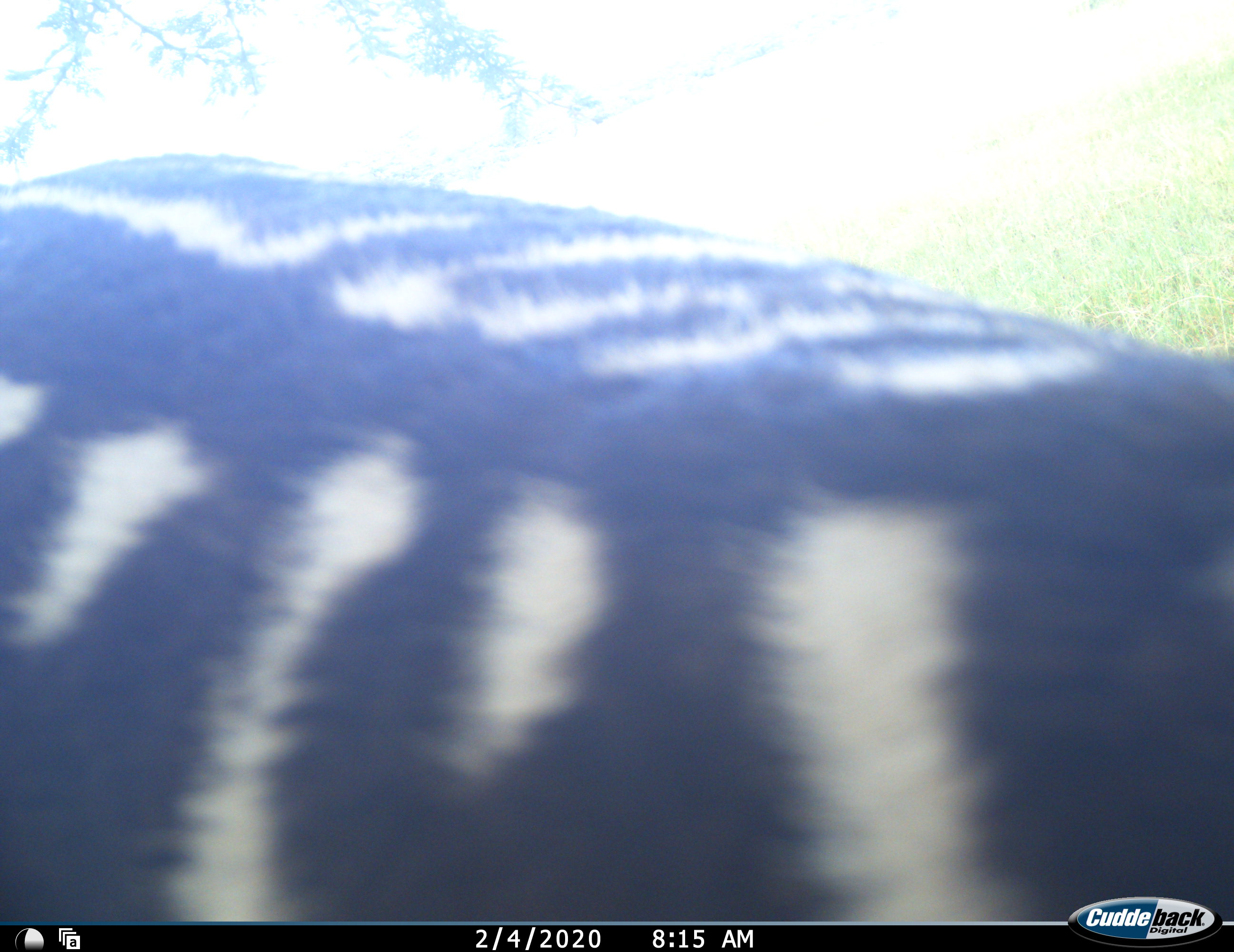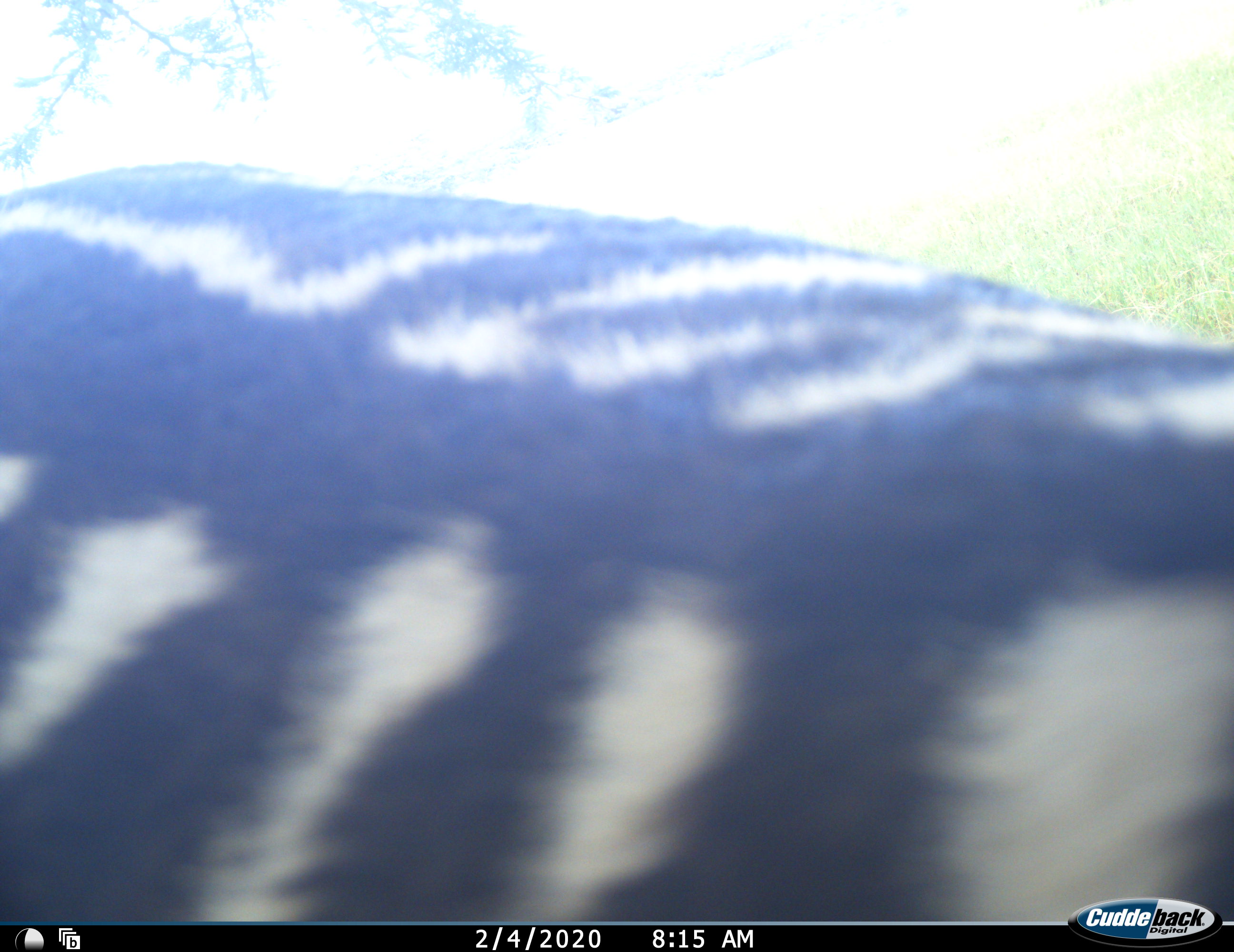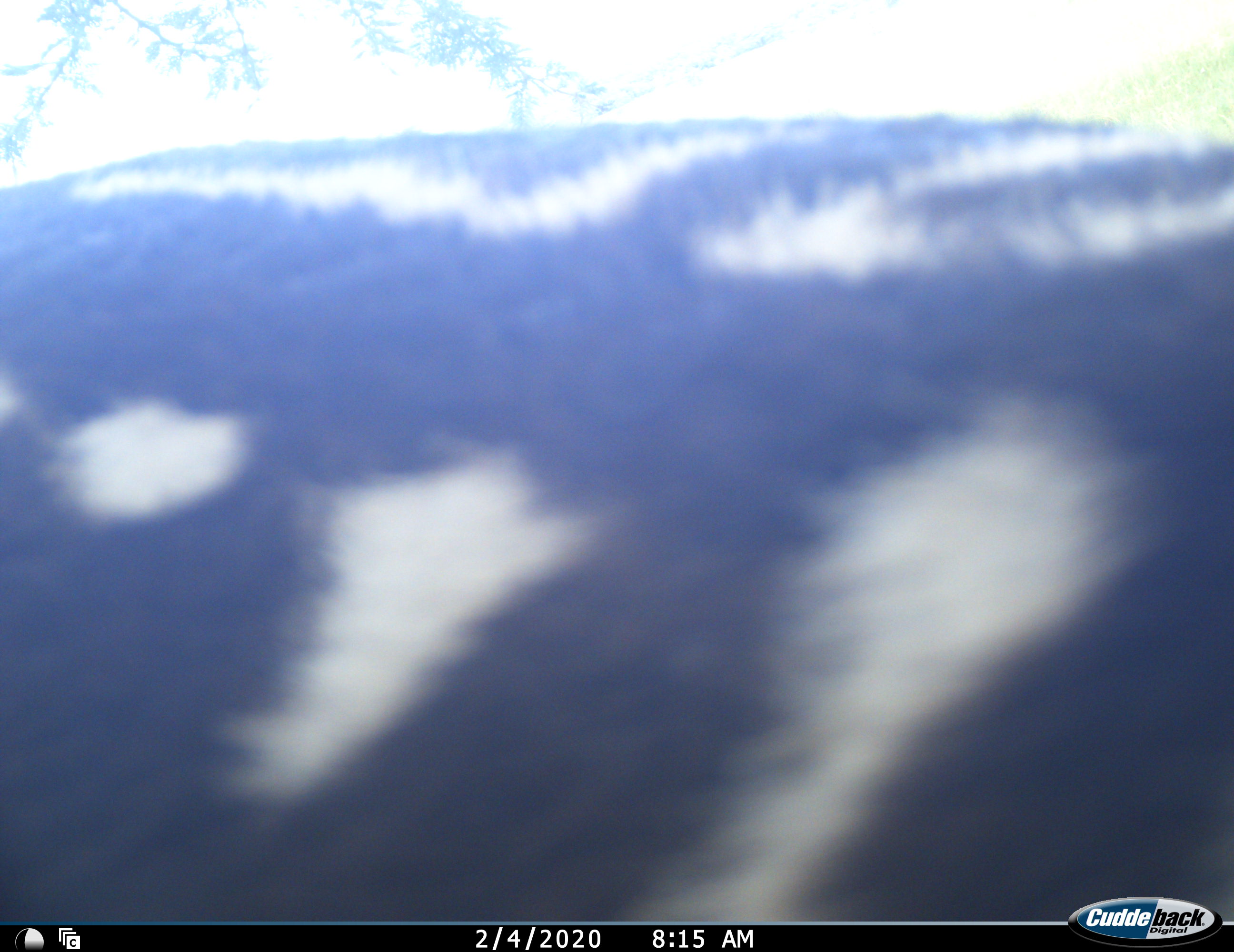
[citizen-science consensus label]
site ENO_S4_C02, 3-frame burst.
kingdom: Animalia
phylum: Chordata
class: Mammalia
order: Perissodactyla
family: Equidae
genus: Equus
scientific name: Equus quagga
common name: plains zebra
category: zebraplains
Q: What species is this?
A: Zebraplains (plains zebra) (Equus quagga).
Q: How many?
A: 1.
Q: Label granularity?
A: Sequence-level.